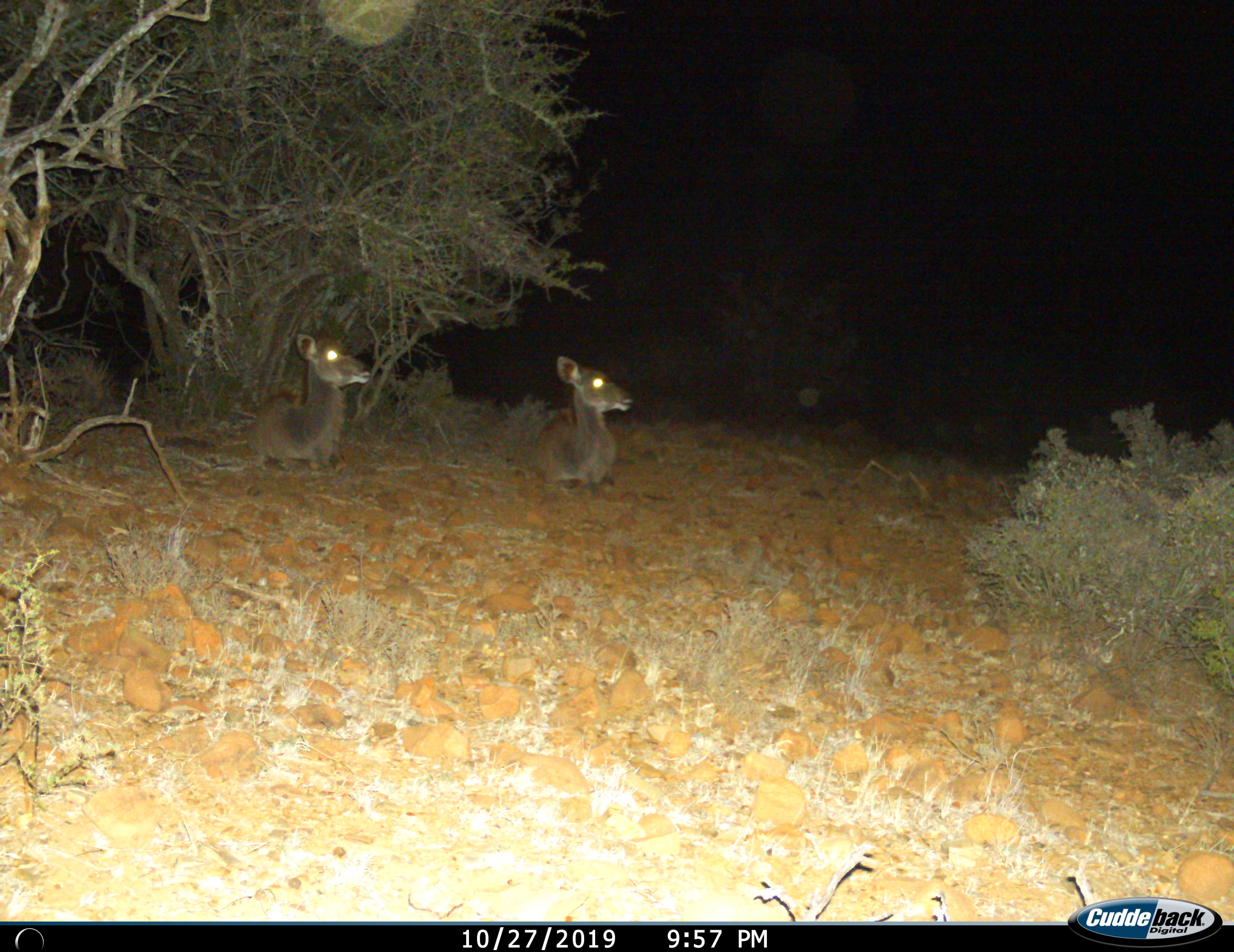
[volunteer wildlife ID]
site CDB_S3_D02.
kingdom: Animalia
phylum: Chordata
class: Mammalia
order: Artiodactyla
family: Bovidae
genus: Tragelaphus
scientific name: Tragelaphus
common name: kudu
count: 2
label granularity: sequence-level